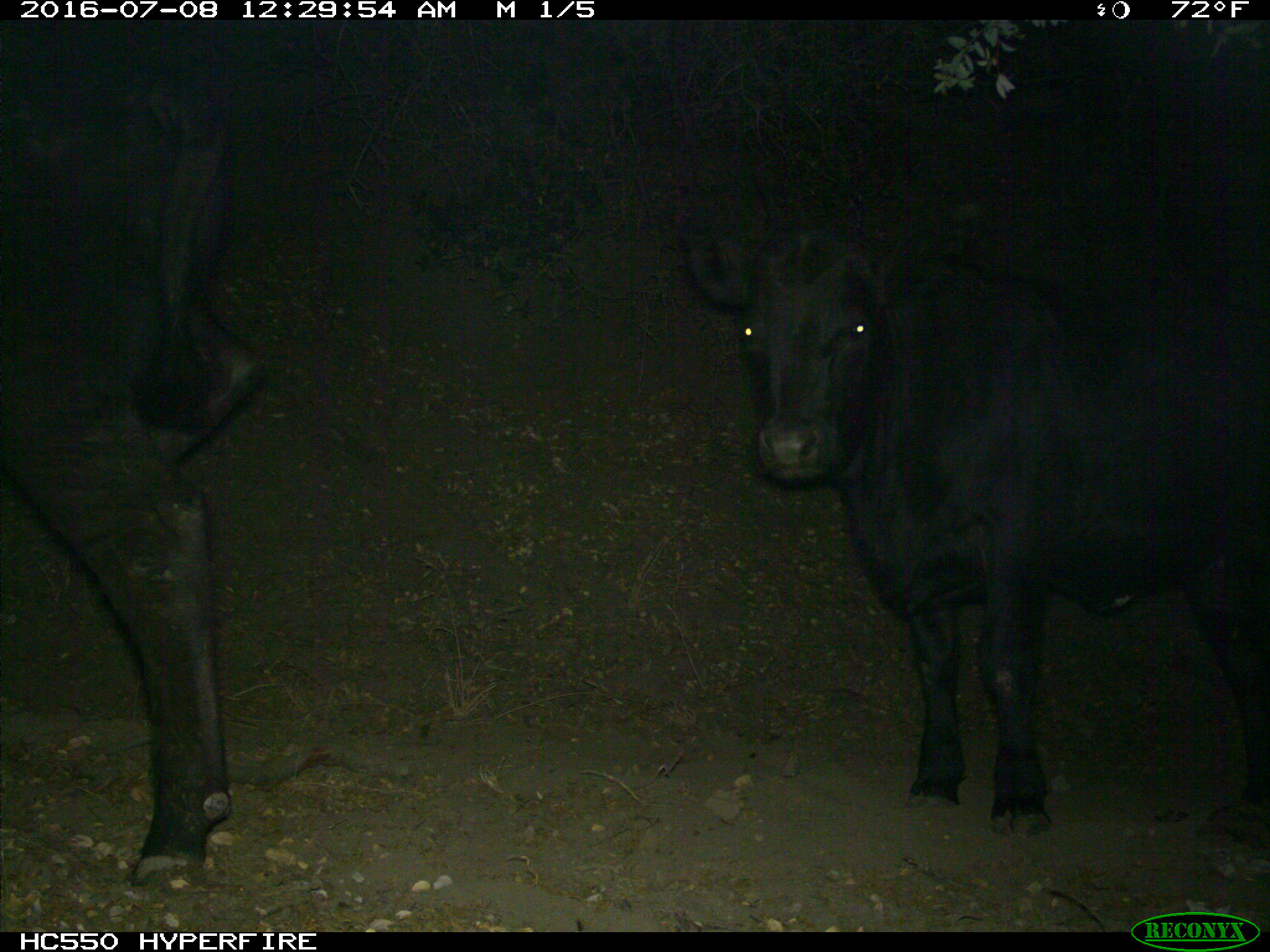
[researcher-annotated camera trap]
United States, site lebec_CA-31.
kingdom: Animalia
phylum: Chordata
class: Mammalia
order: Artiodactyla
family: Bovidae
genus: Bos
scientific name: Bos taurus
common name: domestic cow